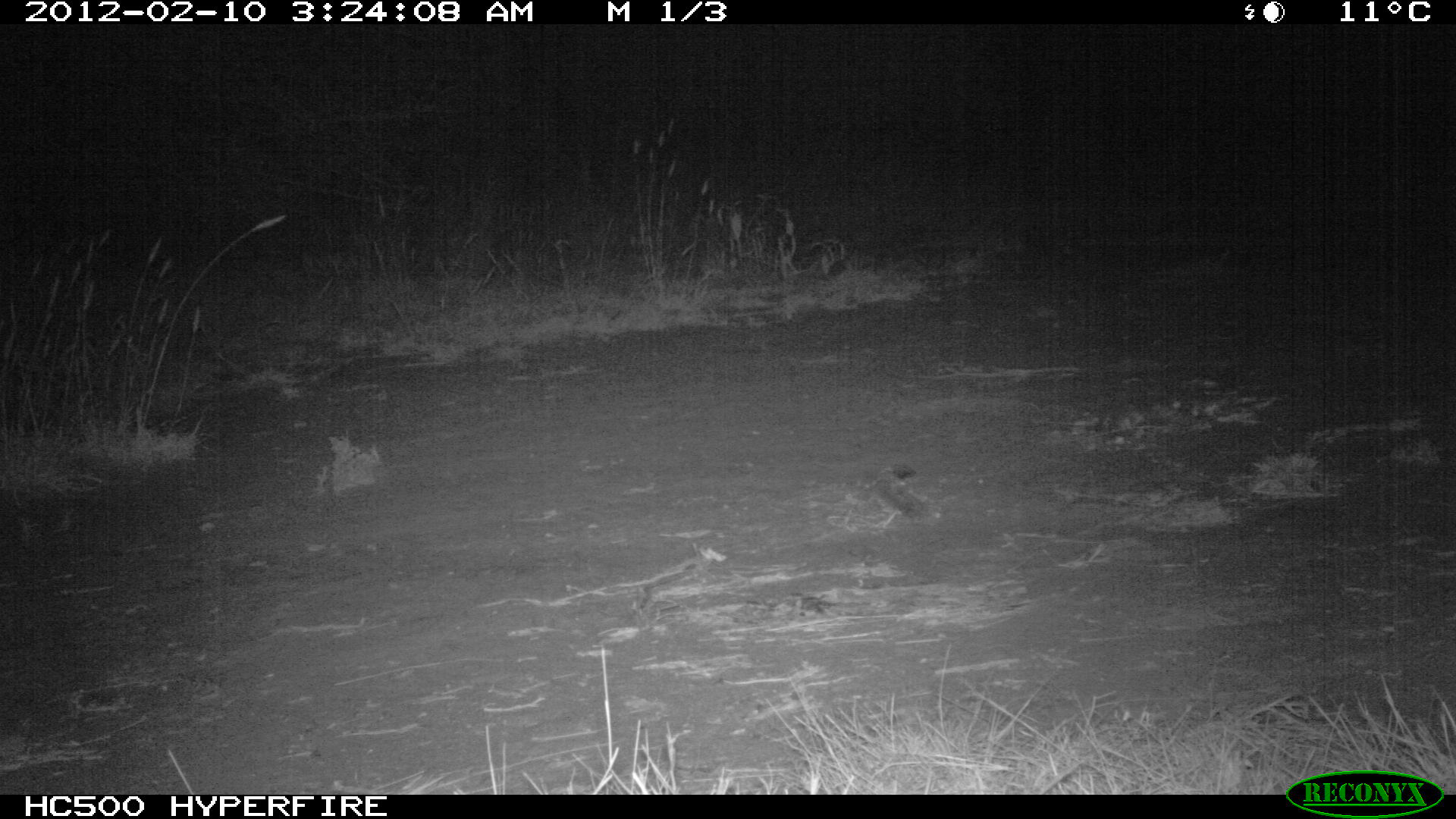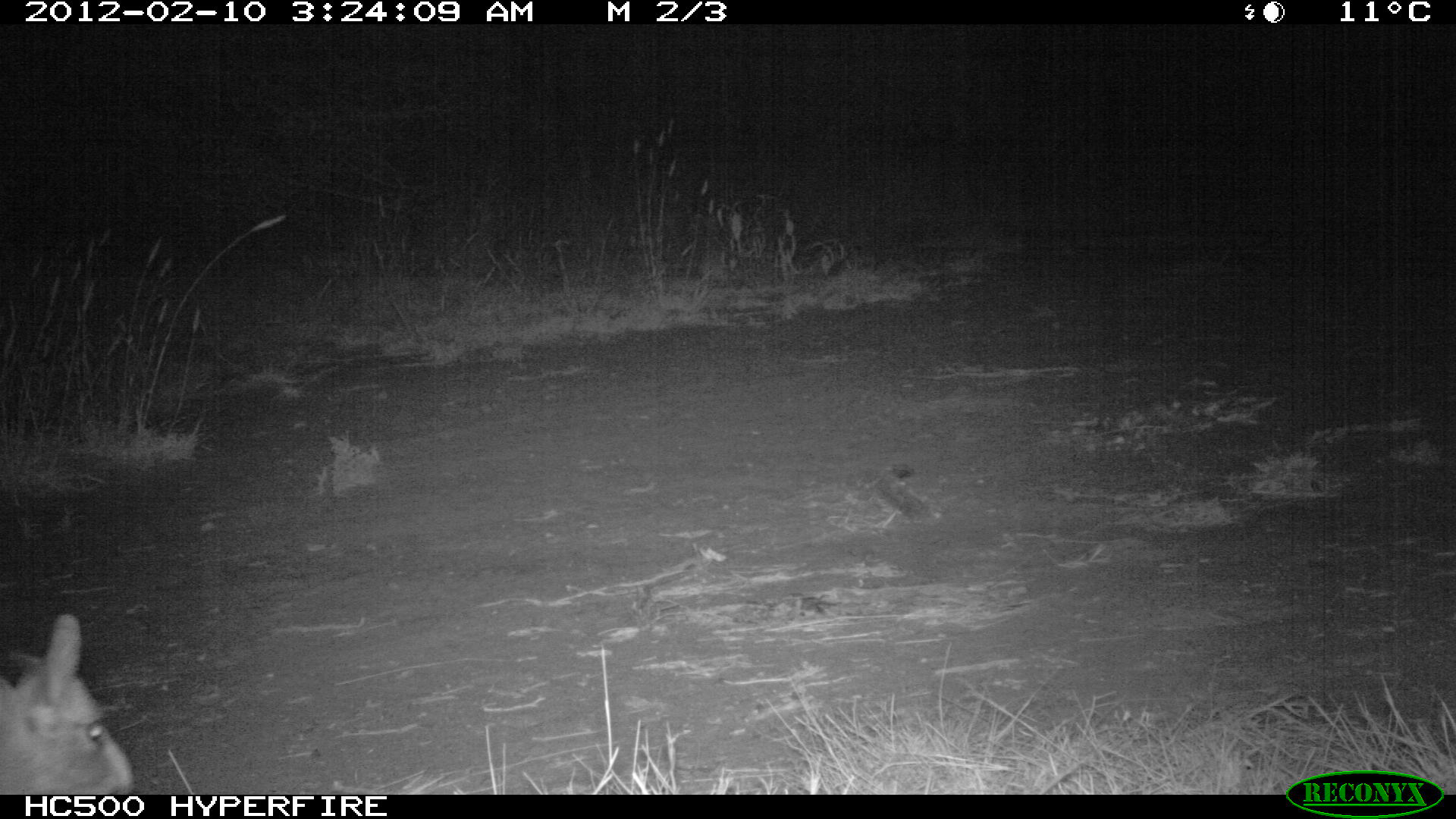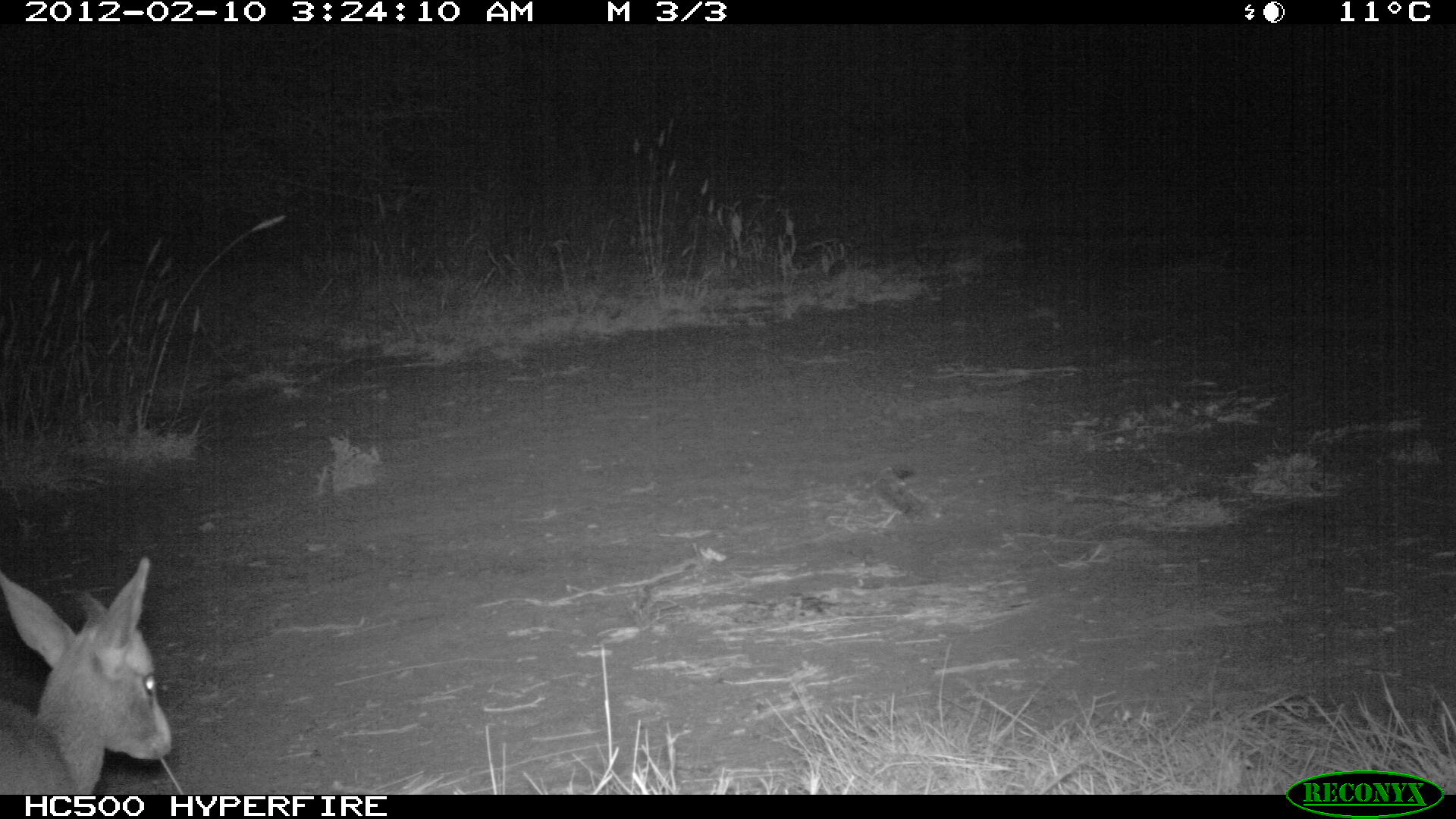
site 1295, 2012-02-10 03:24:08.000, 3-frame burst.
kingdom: Animalia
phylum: Chordata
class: Mammalia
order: Artiodactyla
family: Bovidae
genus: Madoqua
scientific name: Madoqua guentheri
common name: günther's dik-dik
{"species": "Madoqua guentheri (günther's dik-dik)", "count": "1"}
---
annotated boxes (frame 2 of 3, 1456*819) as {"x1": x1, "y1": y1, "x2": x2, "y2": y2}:
madoqua guentheri: {"x1": 0, "y1": 611, "x2": 137, "y2": 795}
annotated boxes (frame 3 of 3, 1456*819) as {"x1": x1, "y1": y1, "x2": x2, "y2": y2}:
madoqua guentheri: {"x1": 1, "y1": 555, "x2": 174, "y2": 794}